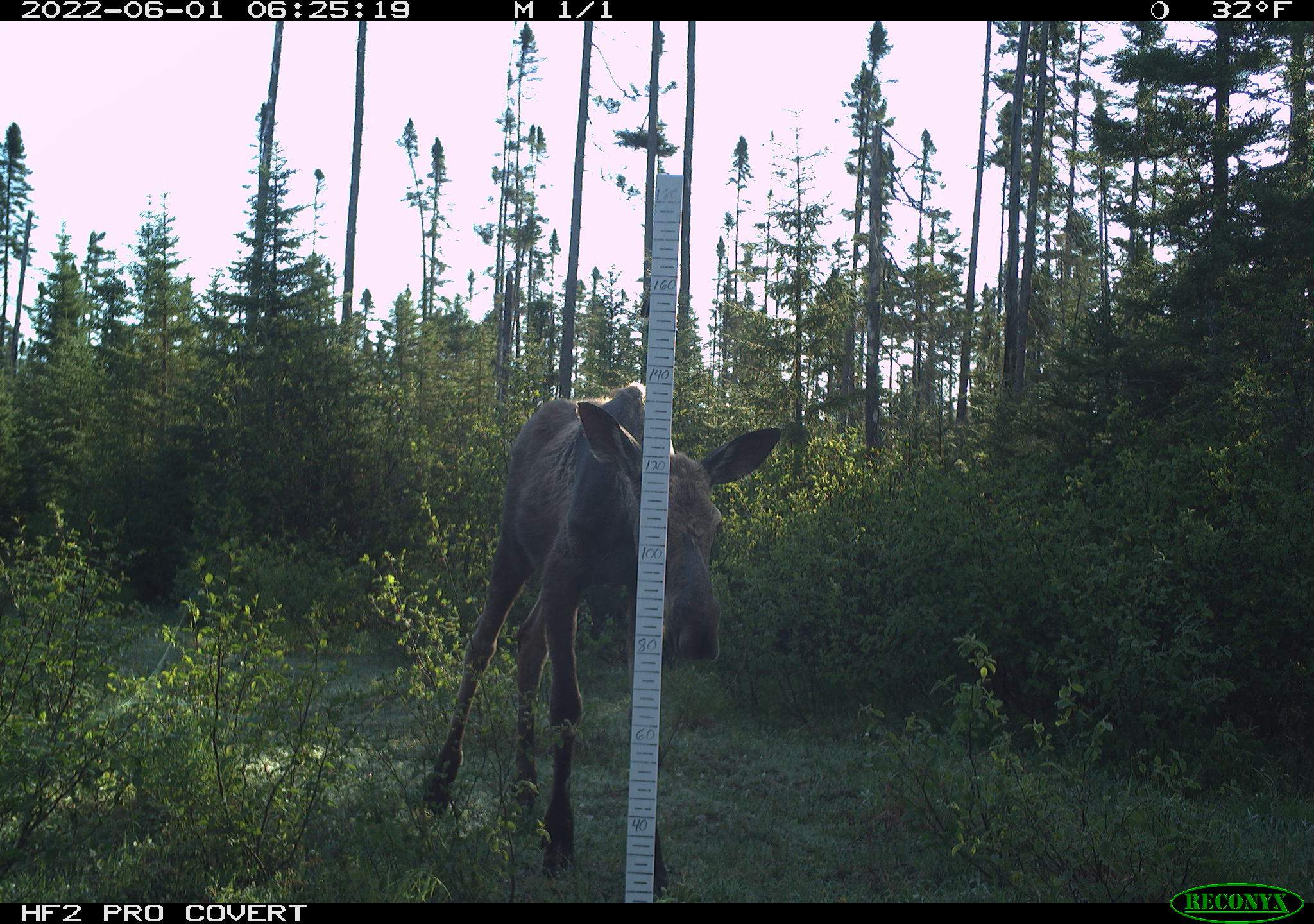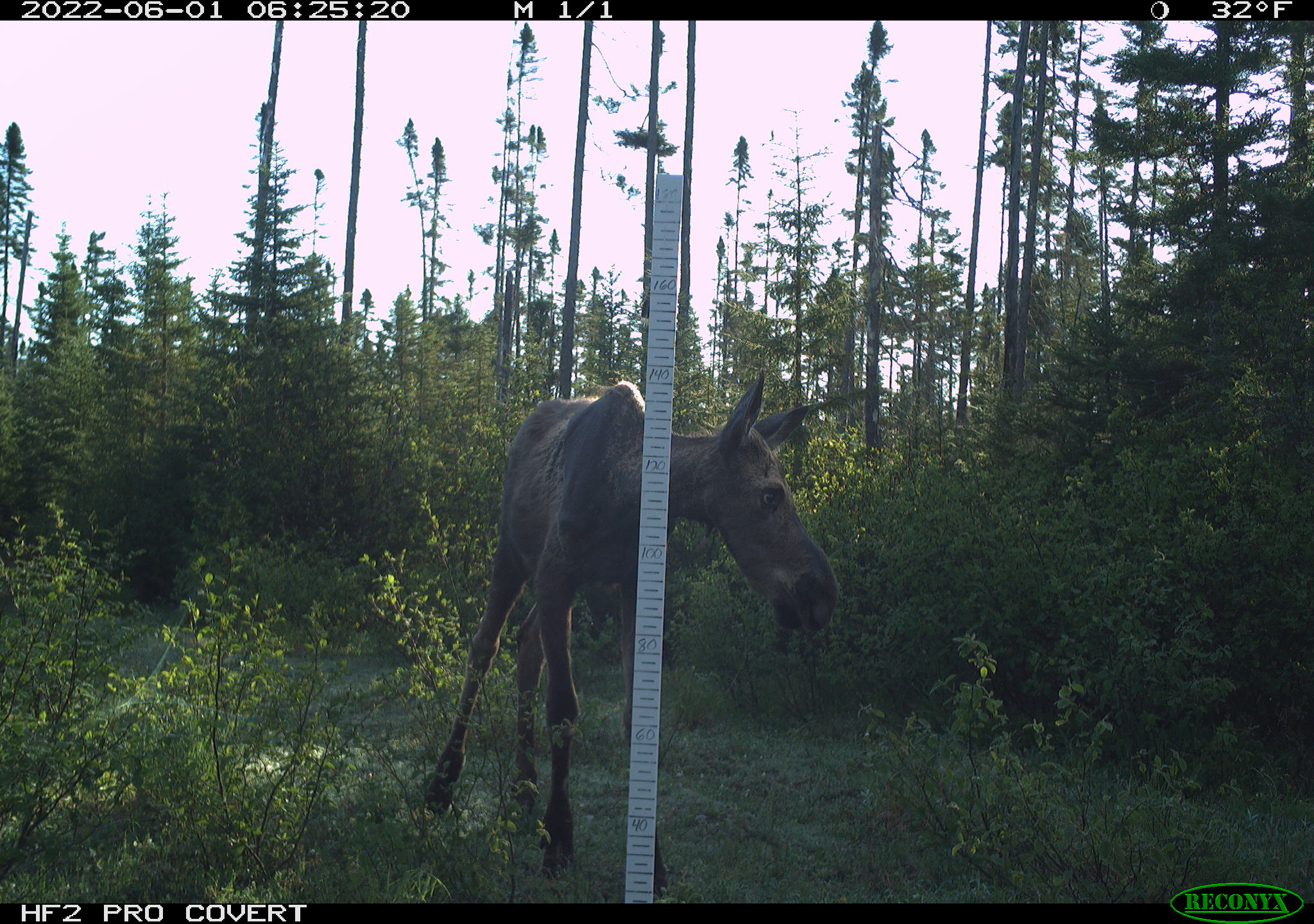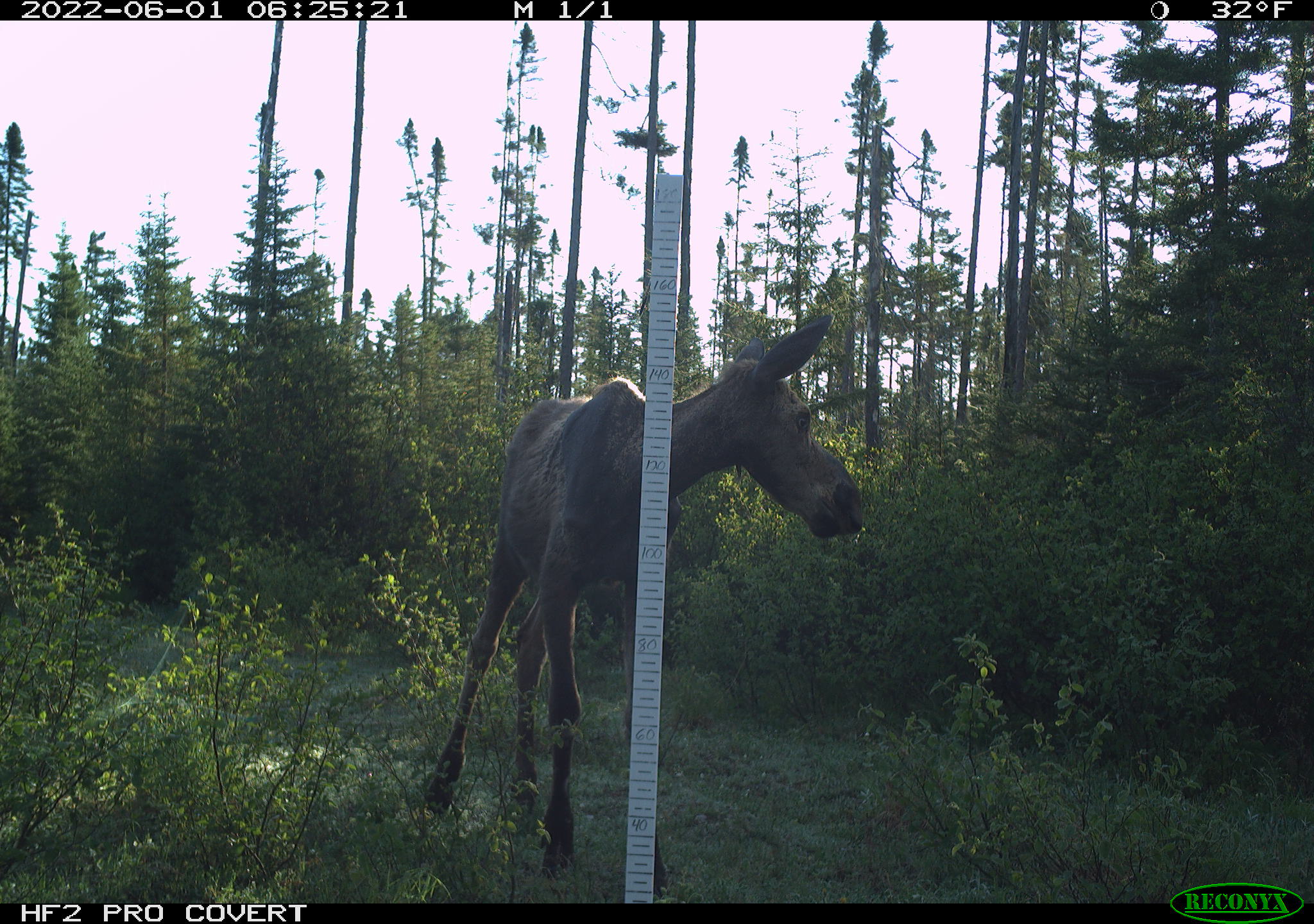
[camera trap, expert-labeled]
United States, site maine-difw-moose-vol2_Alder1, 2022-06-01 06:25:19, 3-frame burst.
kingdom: Animalia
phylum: Chordata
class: Mammalia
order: Artiodactyla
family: Cervidae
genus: Alces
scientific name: Alces alces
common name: moose